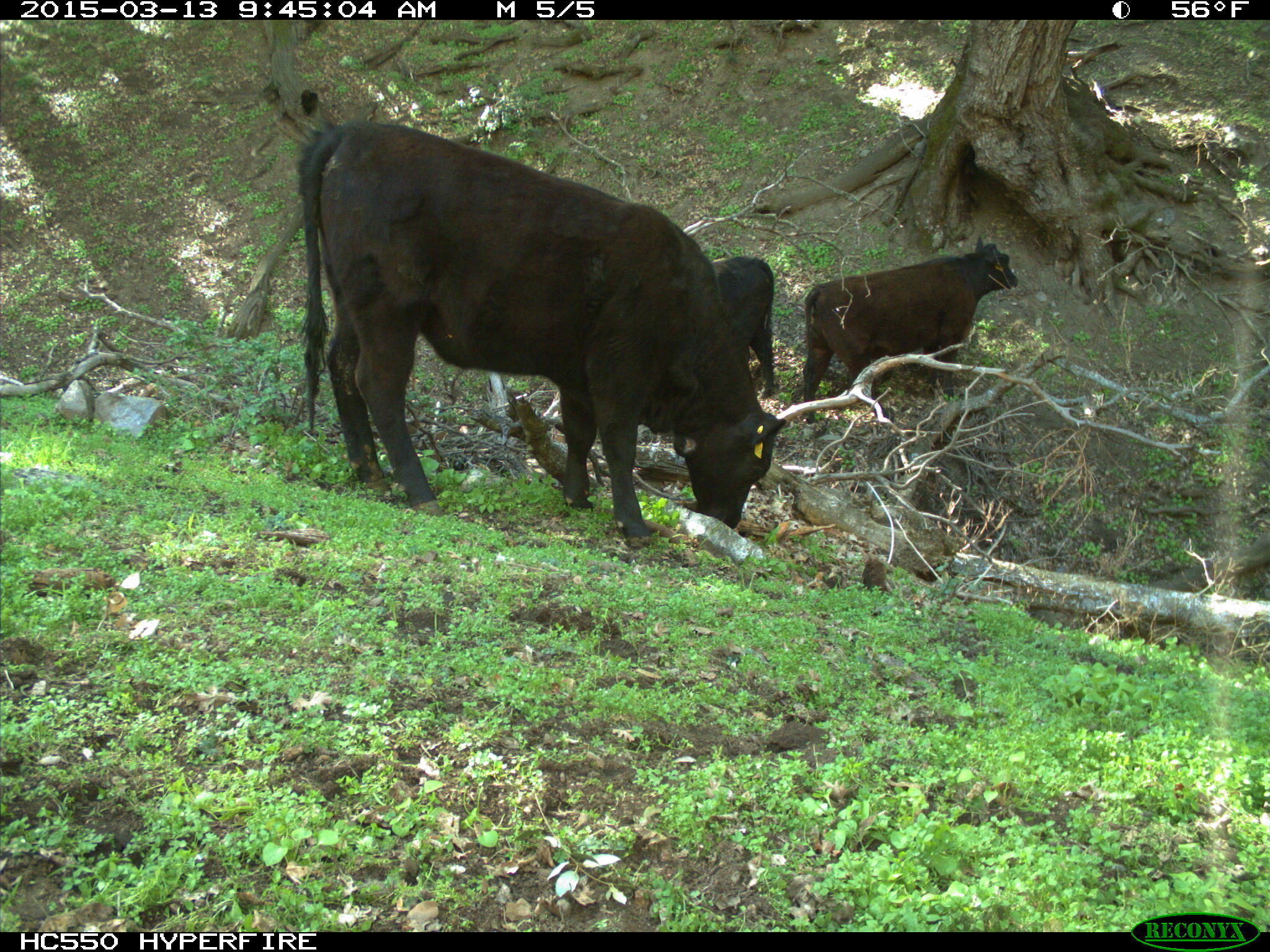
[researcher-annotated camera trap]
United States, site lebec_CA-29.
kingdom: Animalia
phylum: Chordata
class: Mammalia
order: Artiodactyla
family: Bovidae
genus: Bos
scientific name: Bos taurus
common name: domestic cow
Bos taurus (domestic cow).